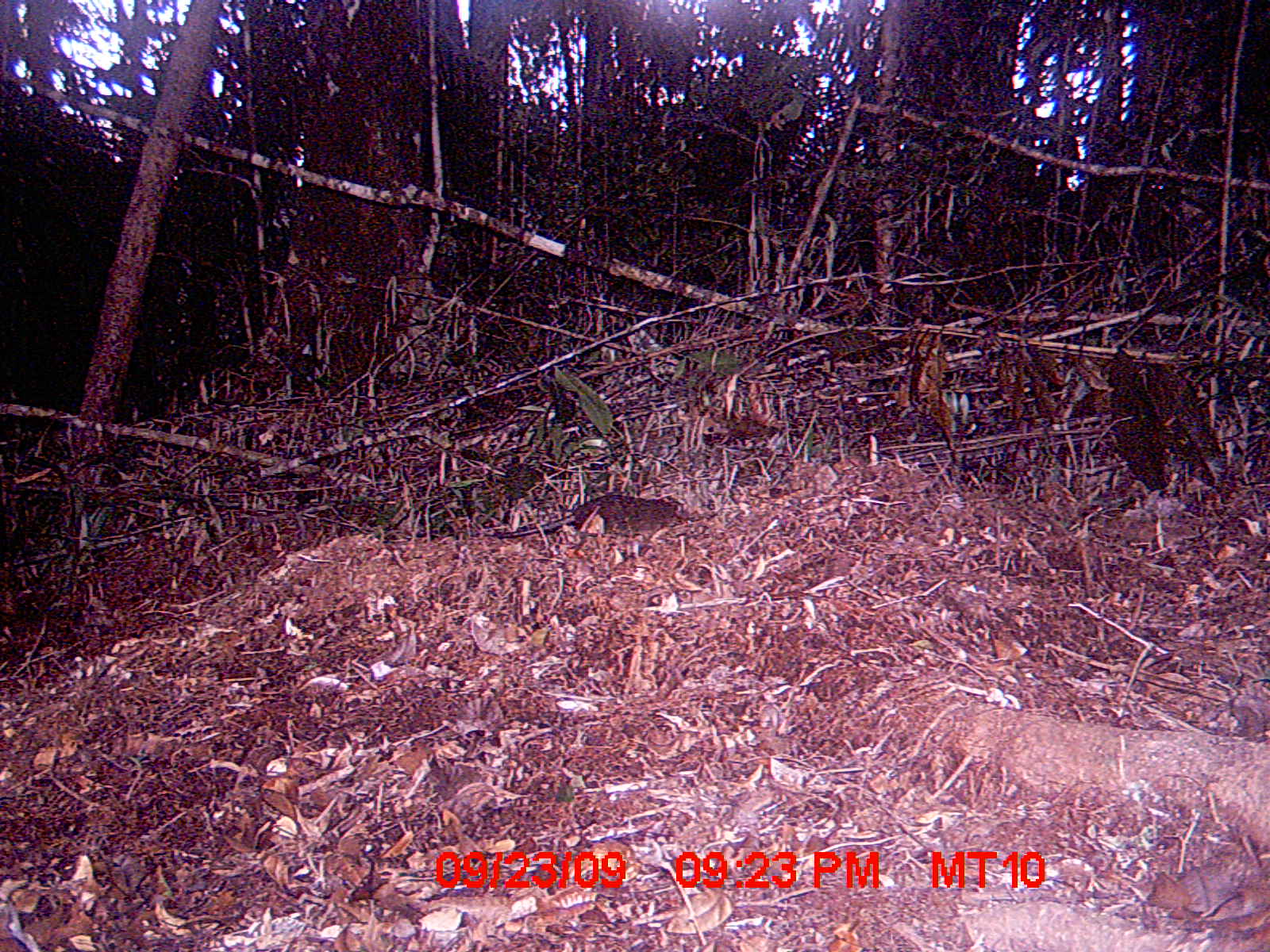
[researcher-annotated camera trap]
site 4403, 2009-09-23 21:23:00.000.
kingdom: Animalia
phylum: Chordata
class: Mammalia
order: Rodentia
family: Nesomyidae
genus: Nesomys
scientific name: Nesomys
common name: nesomys rodents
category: nesomys sp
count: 1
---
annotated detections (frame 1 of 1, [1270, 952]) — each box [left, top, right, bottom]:
nesomys sp: [492, 492, 692, 556]